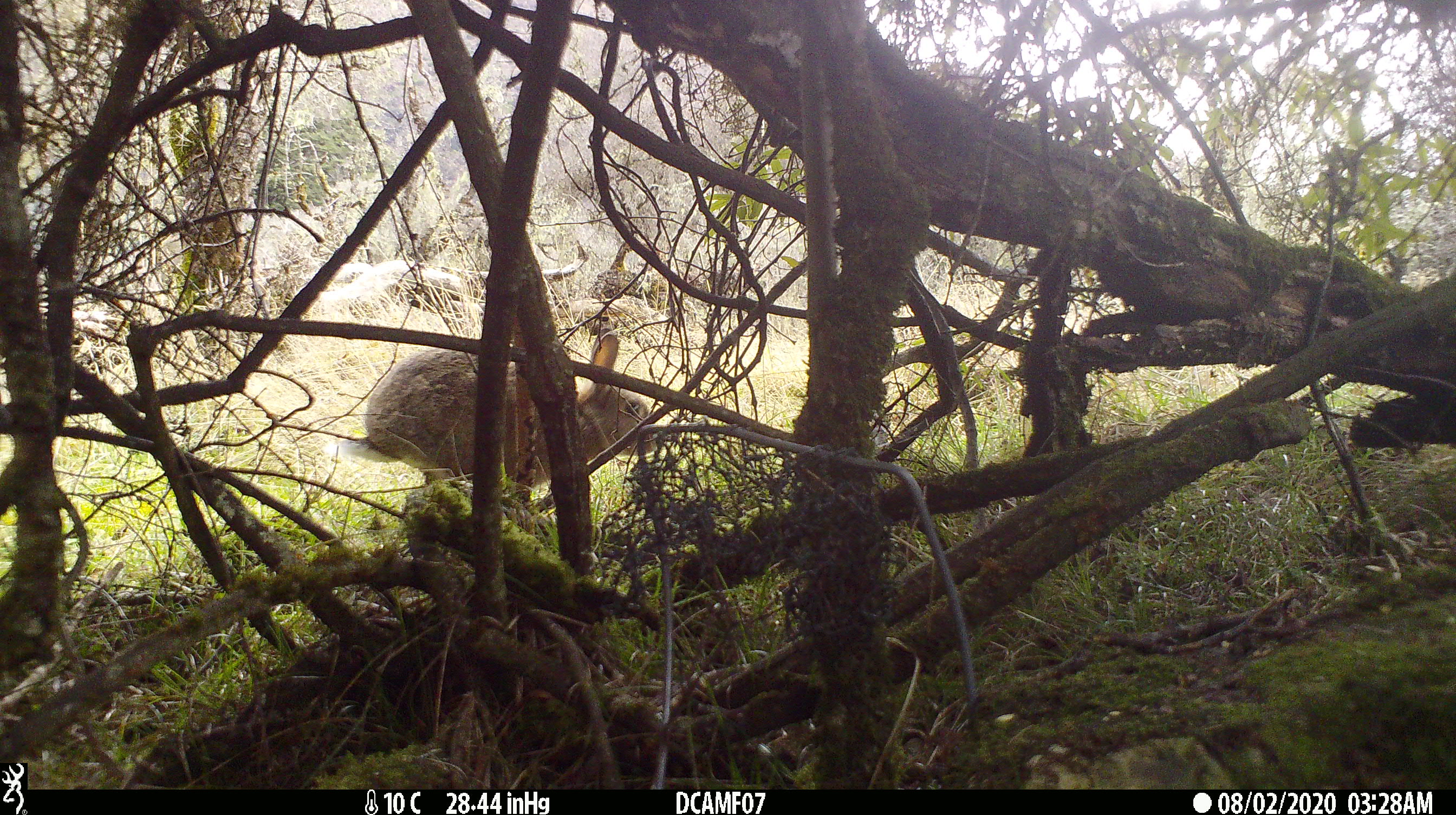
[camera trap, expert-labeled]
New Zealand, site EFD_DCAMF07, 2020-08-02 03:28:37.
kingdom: Animalia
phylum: Chordata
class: Mammalia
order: Lagomorpha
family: Leporidae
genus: Oryctolagus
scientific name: Oryctolagus cuniculus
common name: european rabbit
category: rabbit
Rabbit (european rabbit) (Oryctolagus cuniculus).